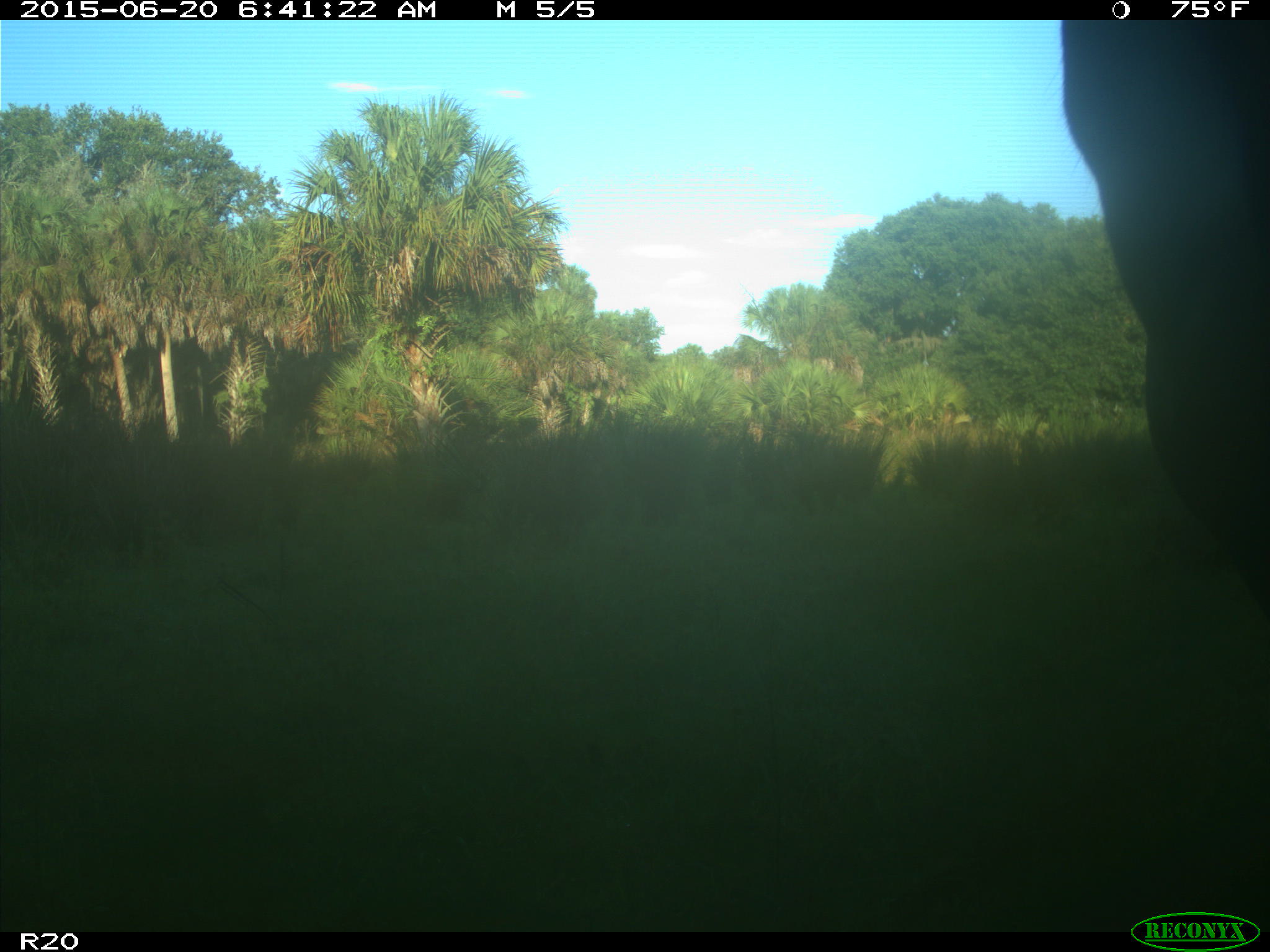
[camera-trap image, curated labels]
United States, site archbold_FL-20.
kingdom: Animalia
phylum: Chordata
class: Mammalia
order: Artiodactyla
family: Bovidae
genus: Bos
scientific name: Bos taurus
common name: domestic cow